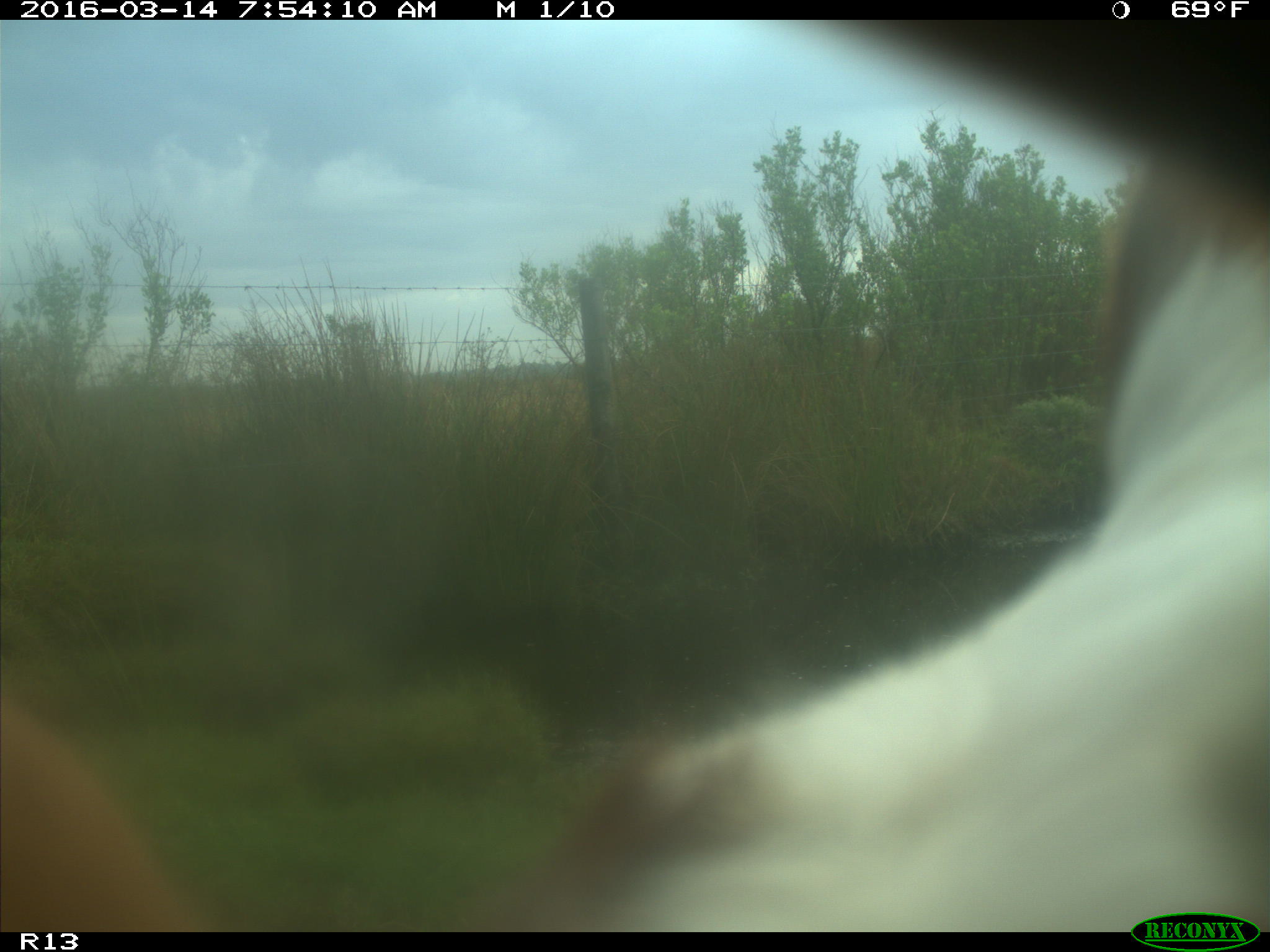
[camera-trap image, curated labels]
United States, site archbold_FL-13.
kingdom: Animalia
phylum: Chordata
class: Mammalia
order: Artiodactyla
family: Bovidae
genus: Bos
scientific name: Bos taurus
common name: domestic cow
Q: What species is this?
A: Bos taurus (domestic cow).